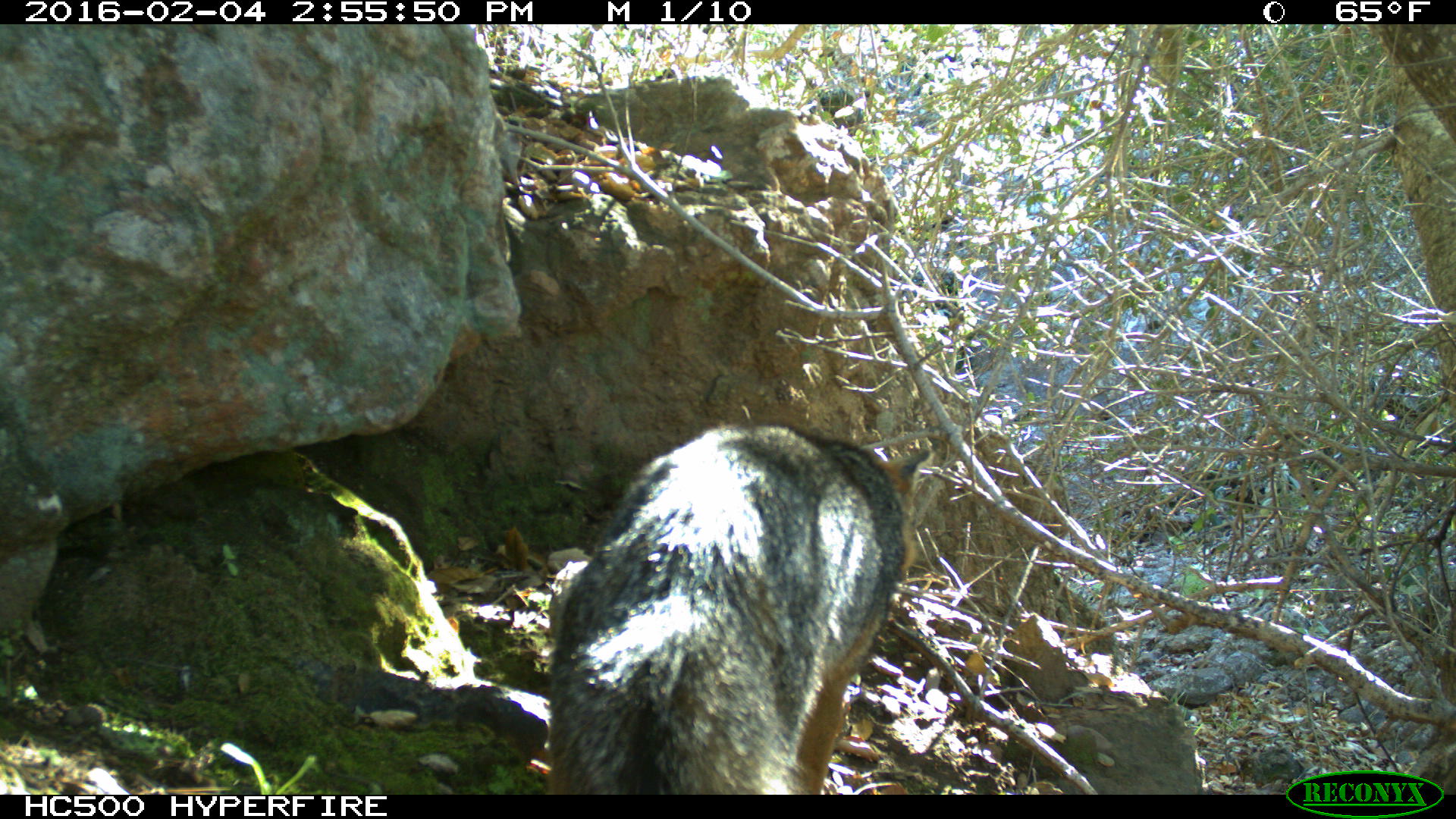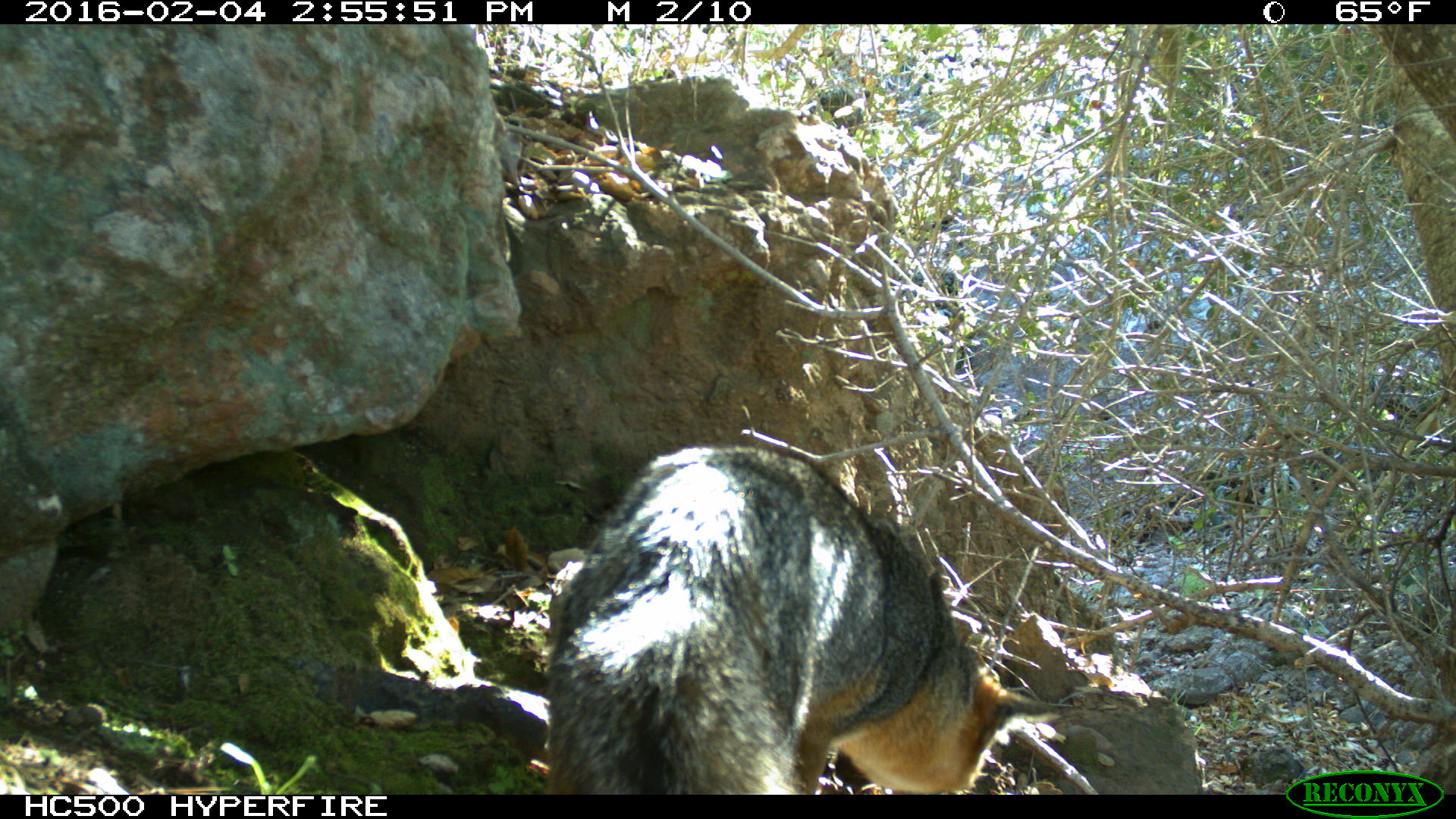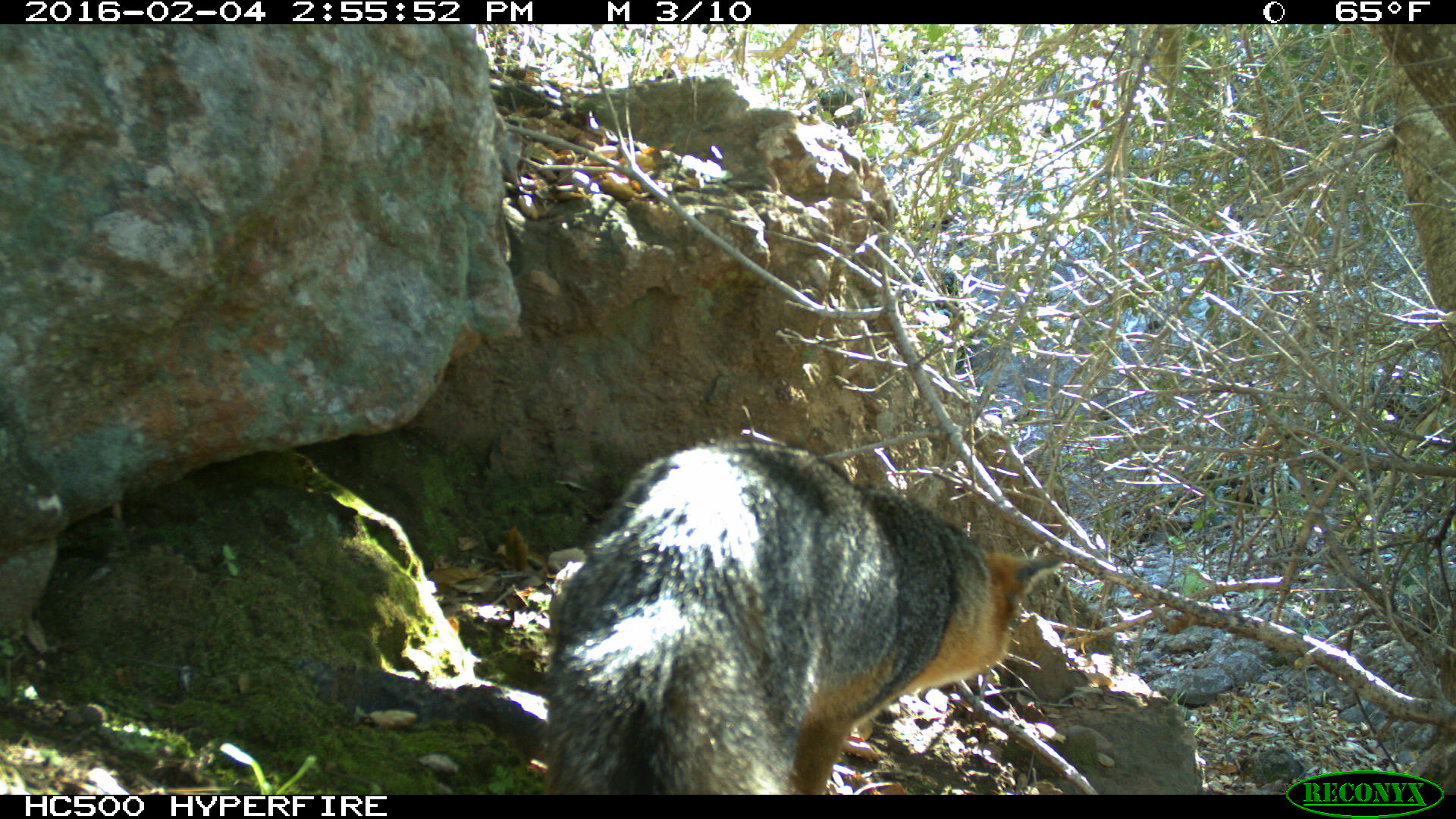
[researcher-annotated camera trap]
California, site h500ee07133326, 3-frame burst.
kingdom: Animalia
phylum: Chordata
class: Mammalia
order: Carnivora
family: Canidae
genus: Urocyon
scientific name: Urocyon littoralis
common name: island fox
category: fox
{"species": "fox (island fox) (Urocyon littoralis)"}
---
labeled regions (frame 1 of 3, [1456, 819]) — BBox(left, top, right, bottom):
fox: BBox(541, 404, 931, 794)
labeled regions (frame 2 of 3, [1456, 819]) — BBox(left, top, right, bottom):
fox: BBox(539, 444, 1059, 795)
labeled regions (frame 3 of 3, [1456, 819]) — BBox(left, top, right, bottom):
fox: BBox(534, 435, 1064, 793)